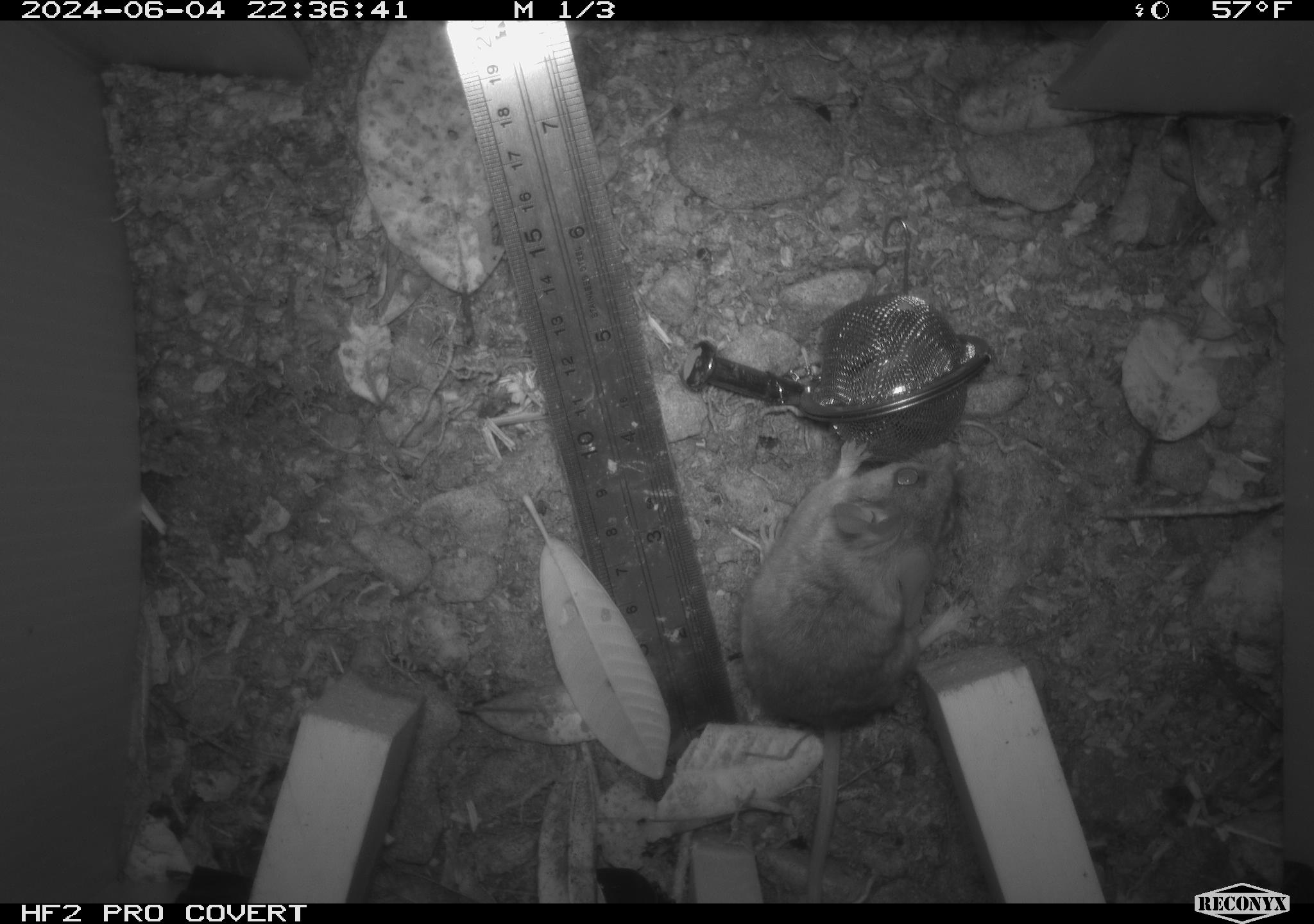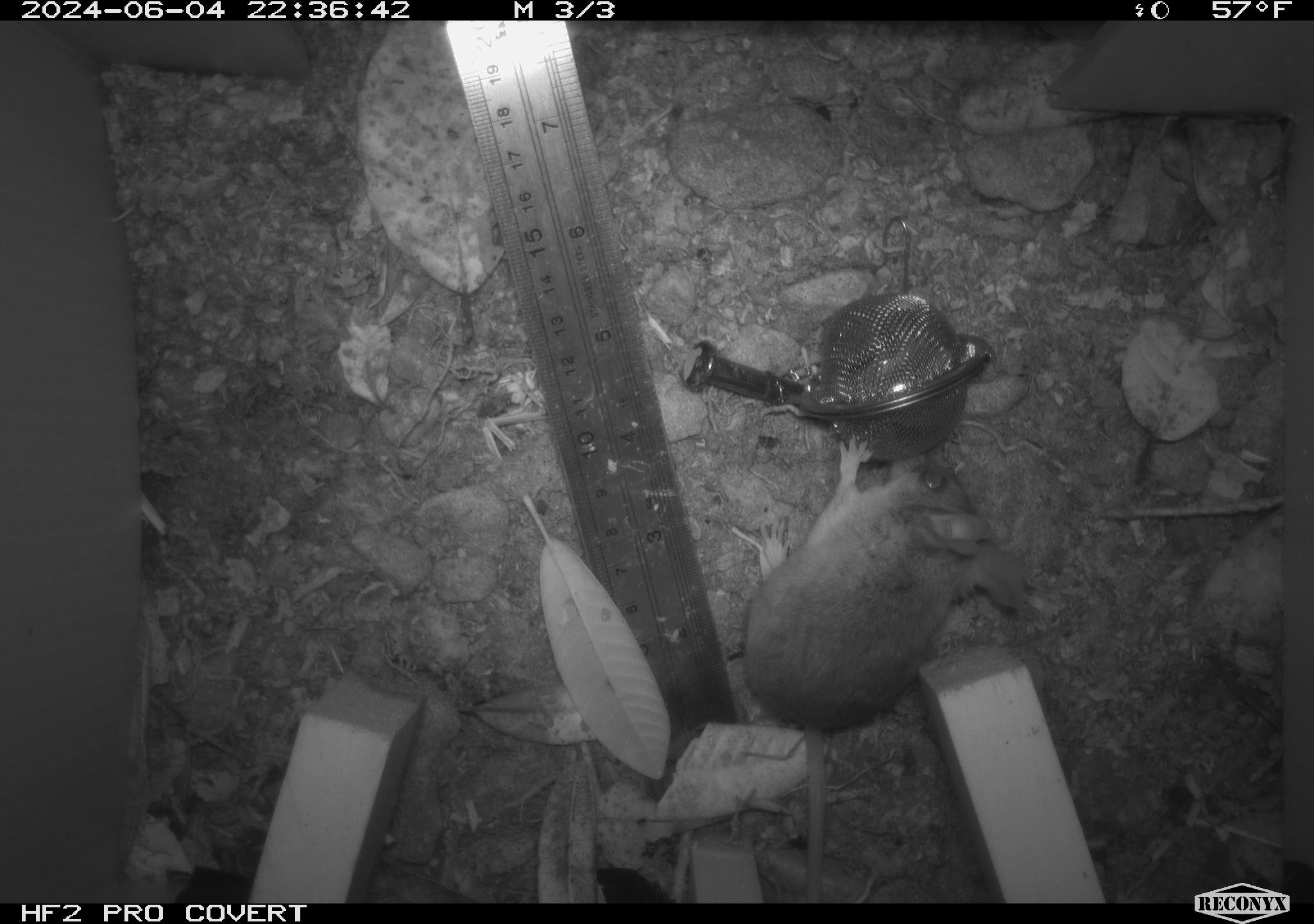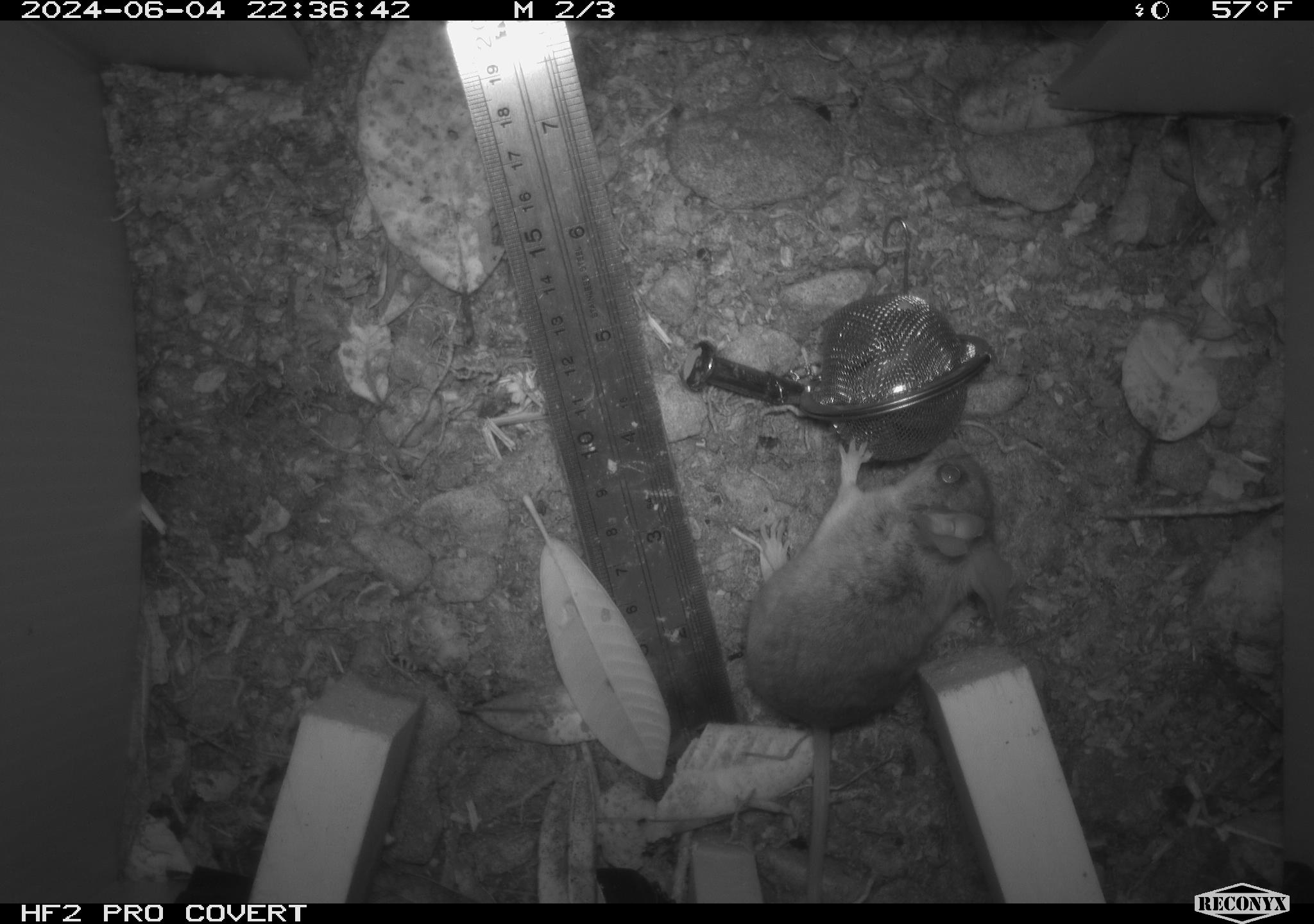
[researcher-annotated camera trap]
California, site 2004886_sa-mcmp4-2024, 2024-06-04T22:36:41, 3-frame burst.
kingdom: Animalia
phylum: Chordata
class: Mammalia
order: Rodentia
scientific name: Rodentia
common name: mouse species